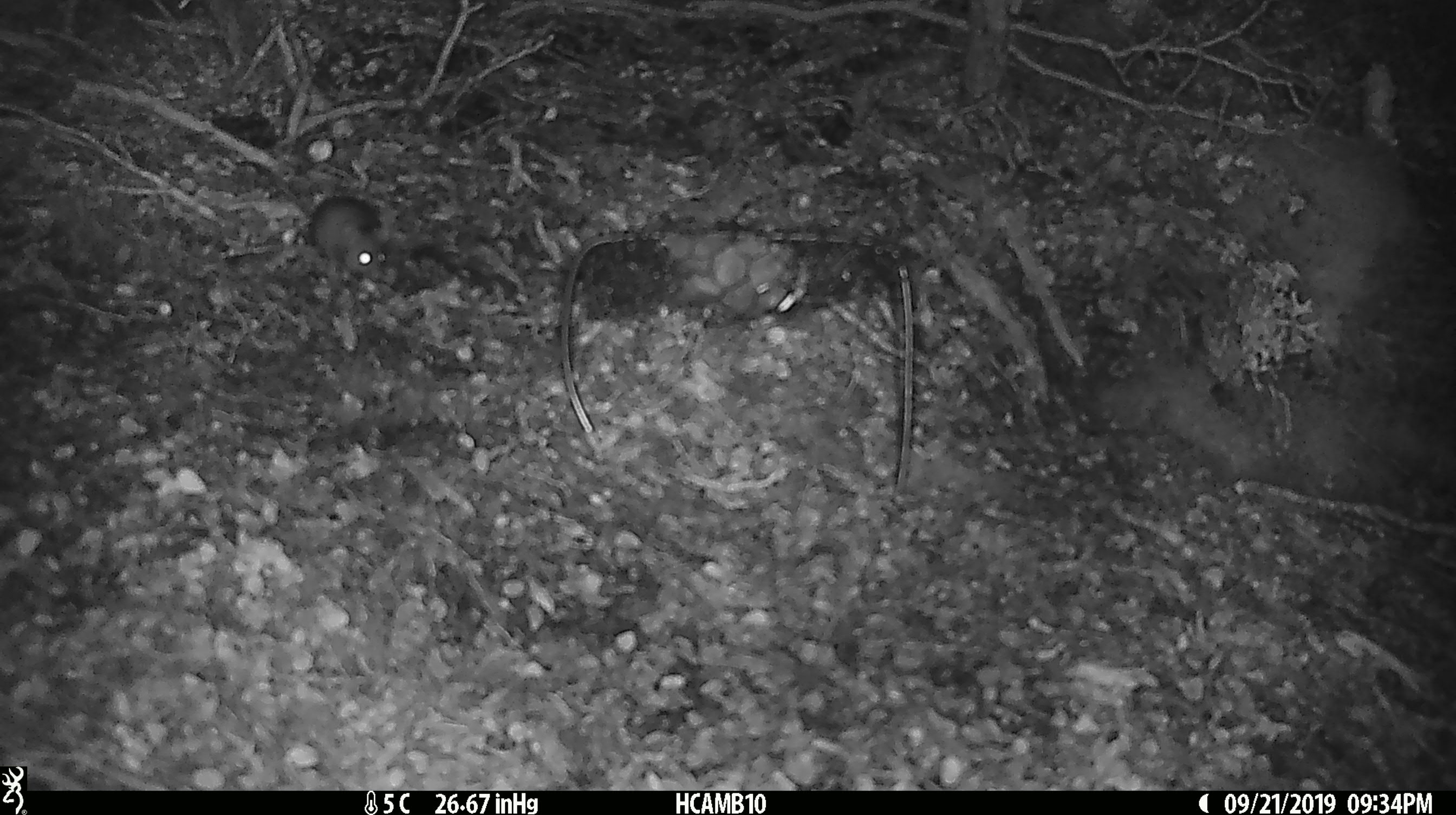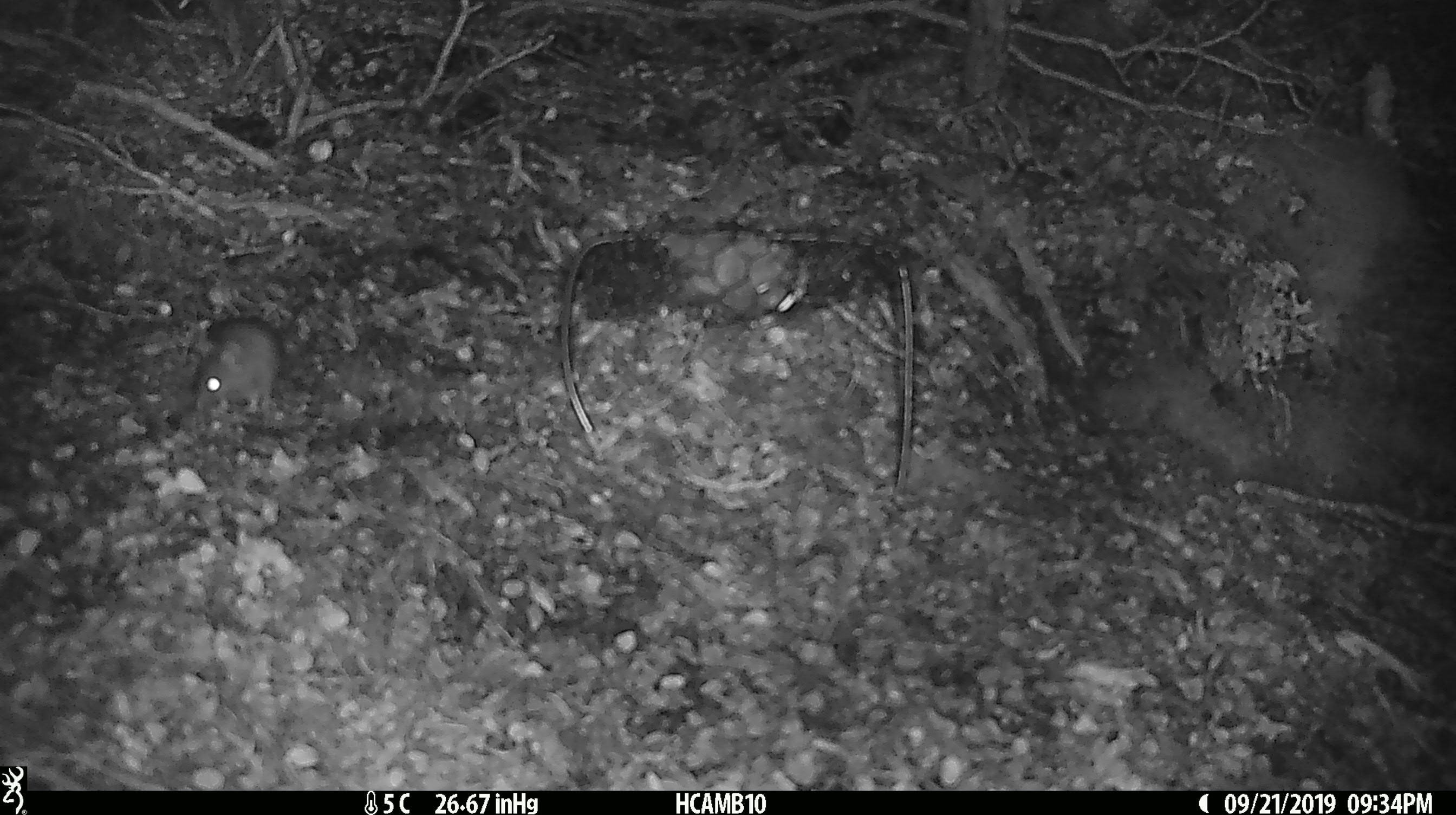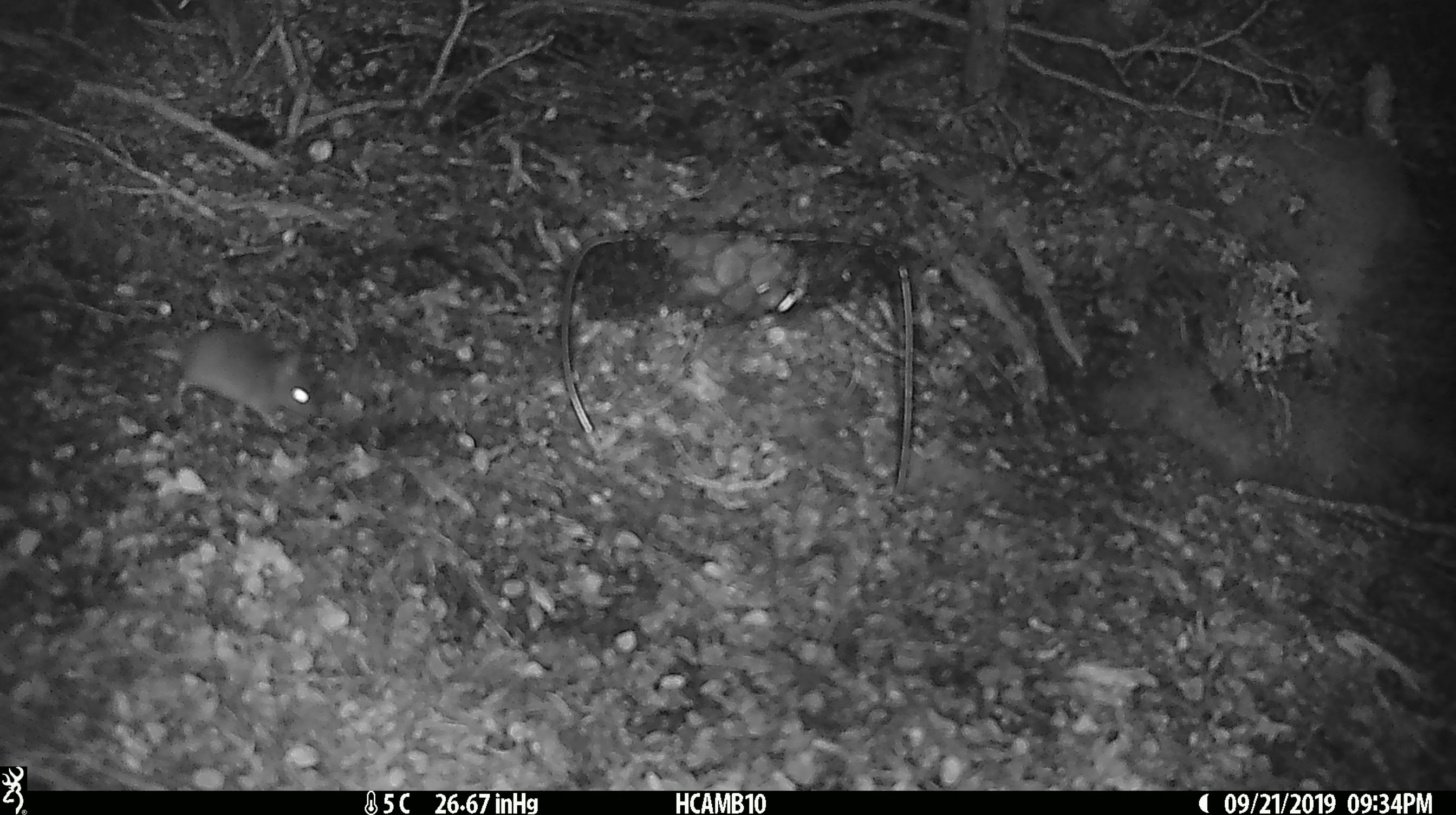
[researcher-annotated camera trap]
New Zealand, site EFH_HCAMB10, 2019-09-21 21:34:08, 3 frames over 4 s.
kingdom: Animalia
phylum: Chordata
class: Mammalia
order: Rodentia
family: Muridae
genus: Mus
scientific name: Mus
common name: mouse